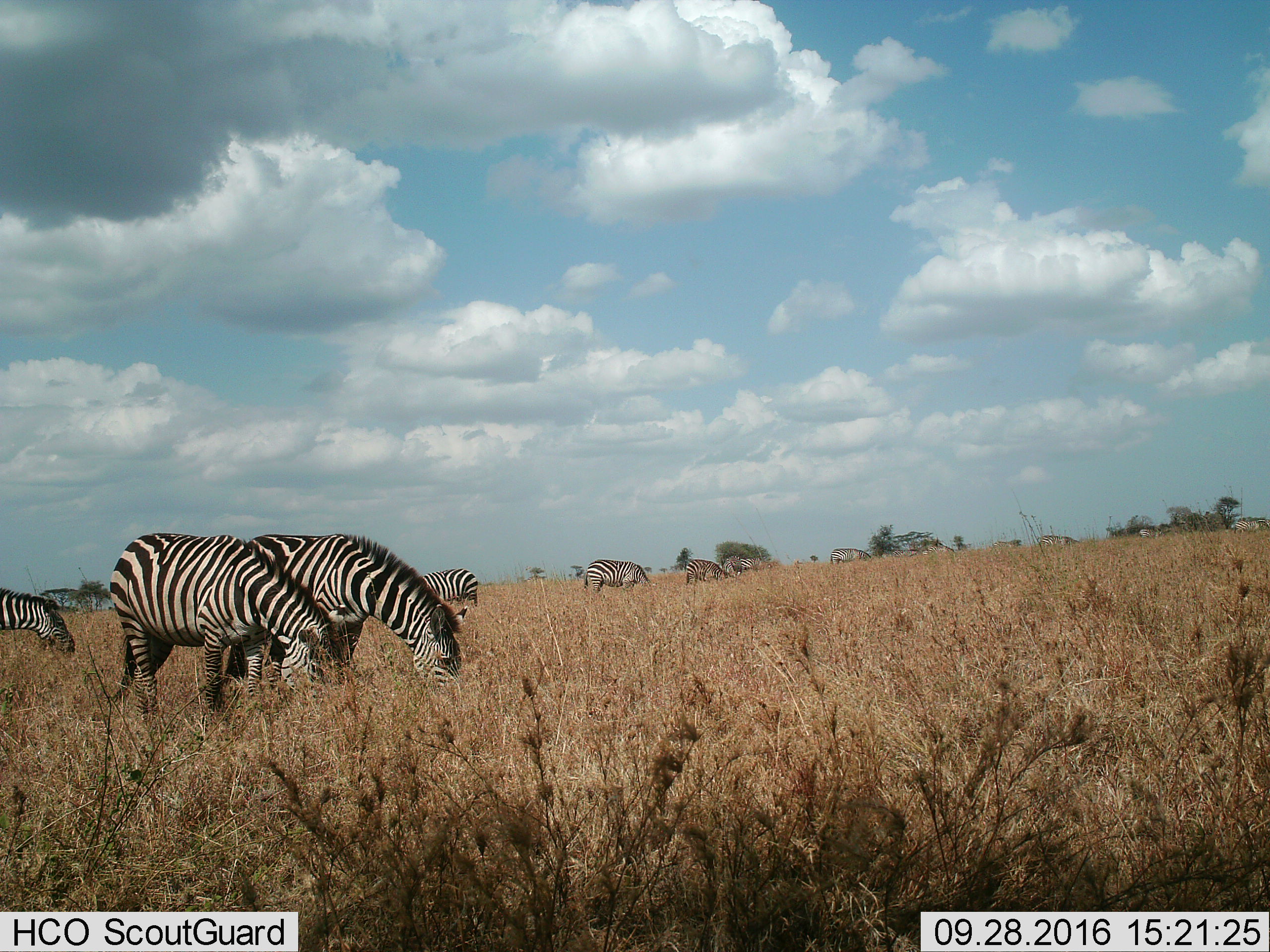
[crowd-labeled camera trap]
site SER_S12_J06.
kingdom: Animalia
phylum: Chordata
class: Mammalia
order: Perissodactyla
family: Equidae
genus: Equus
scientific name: Equus quagga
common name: plains zebra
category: zebraplains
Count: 11-50.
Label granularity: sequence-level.